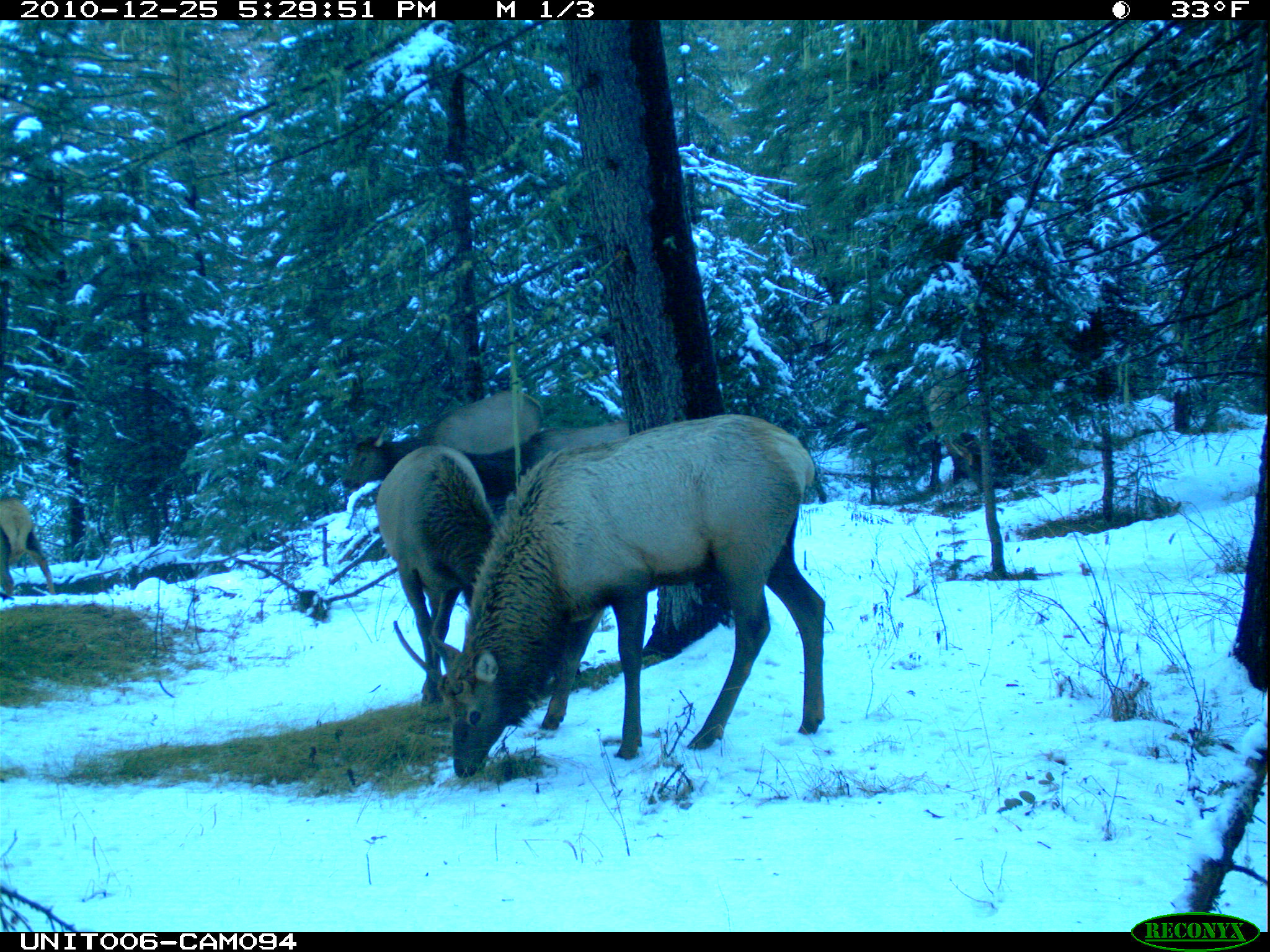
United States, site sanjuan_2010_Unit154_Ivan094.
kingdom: Animalia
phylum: Chordata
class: Mammalia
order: Artiodactyla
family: Cervidae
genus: Cervus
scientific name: Cervus elaphus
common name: red deer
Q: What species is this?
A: Cervus elaphus (red deer).